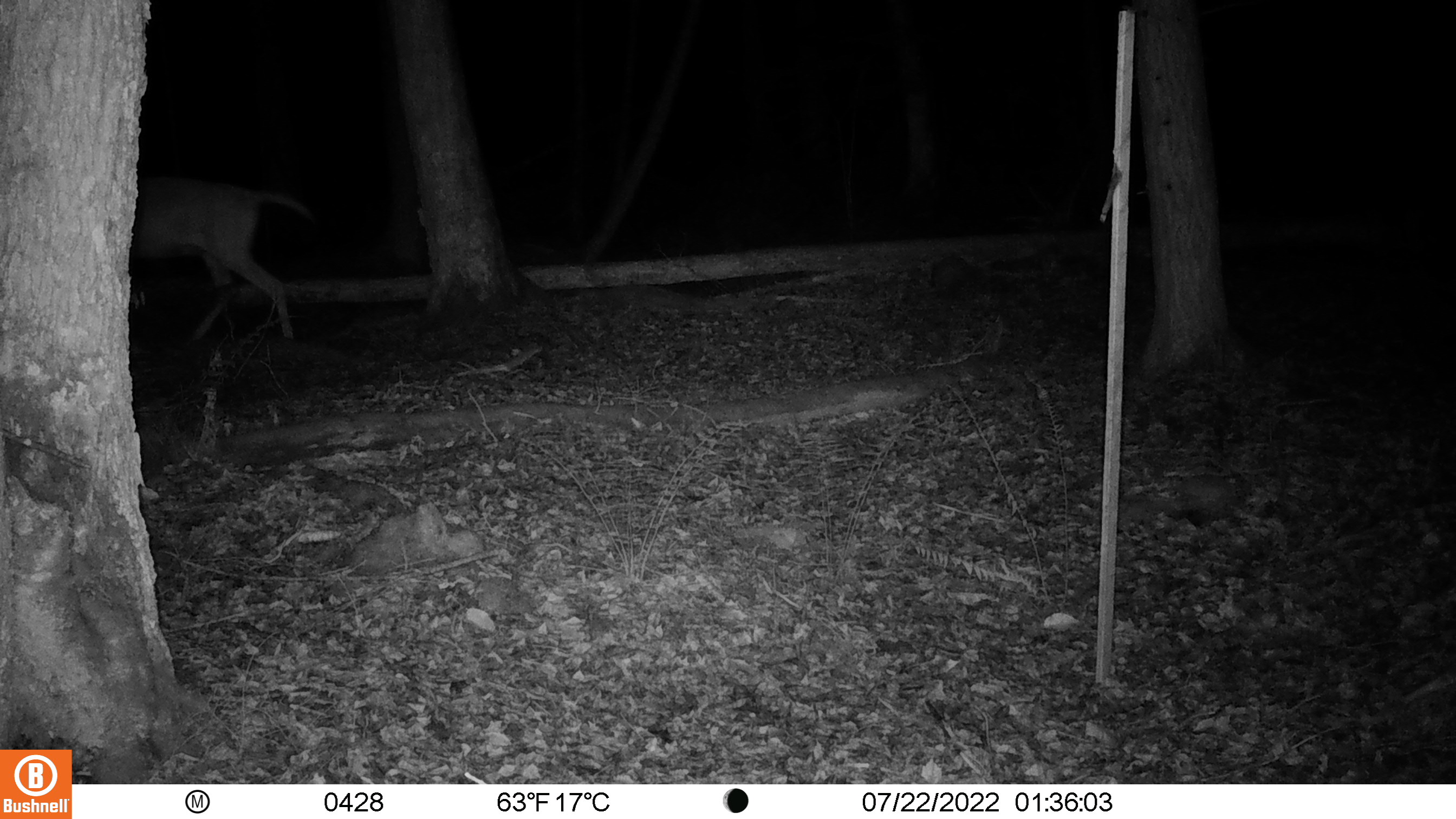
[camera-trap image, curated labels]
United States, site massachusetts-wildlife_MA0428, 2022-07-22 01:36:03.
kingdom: Animalia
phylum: Chordata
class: Mammalia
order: Artiodactyla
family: Cervidae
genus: Odocoileus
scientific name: Odocoileus virginianus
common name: white-tailed deer